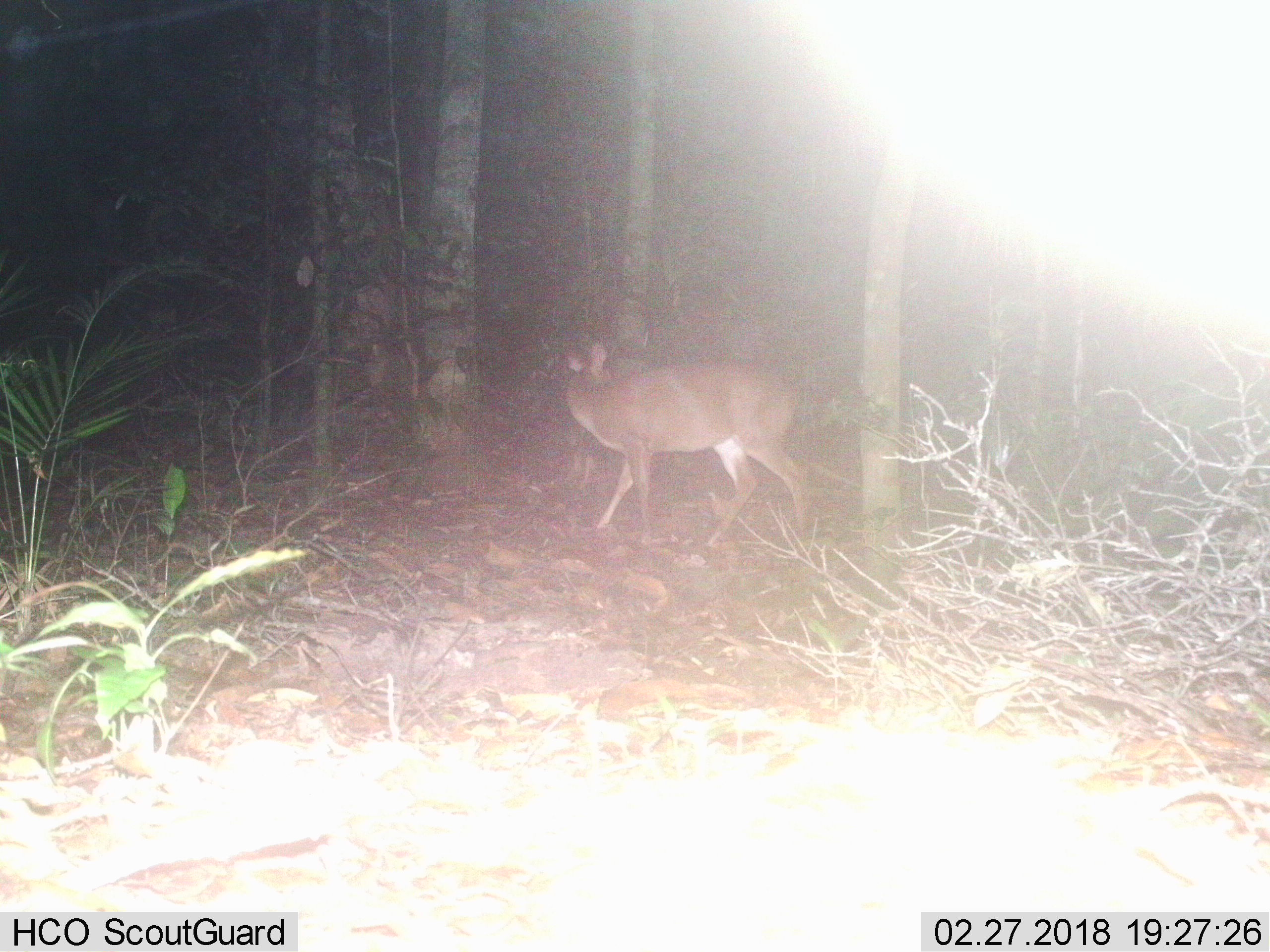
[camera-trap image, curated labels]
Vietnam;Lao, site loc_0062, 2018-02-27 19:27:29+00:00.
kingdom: Animalia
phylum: Chordata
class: Mammalia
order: Artiodactyla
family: Cervidae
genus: Muntiacus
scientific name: Muntiacus vuquangensis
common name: large-antlered muntjac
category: large antlered muntjac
Large antlered muntjac (large-antlered muntjac) (Muntiacus vuquangensis). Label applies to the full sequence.